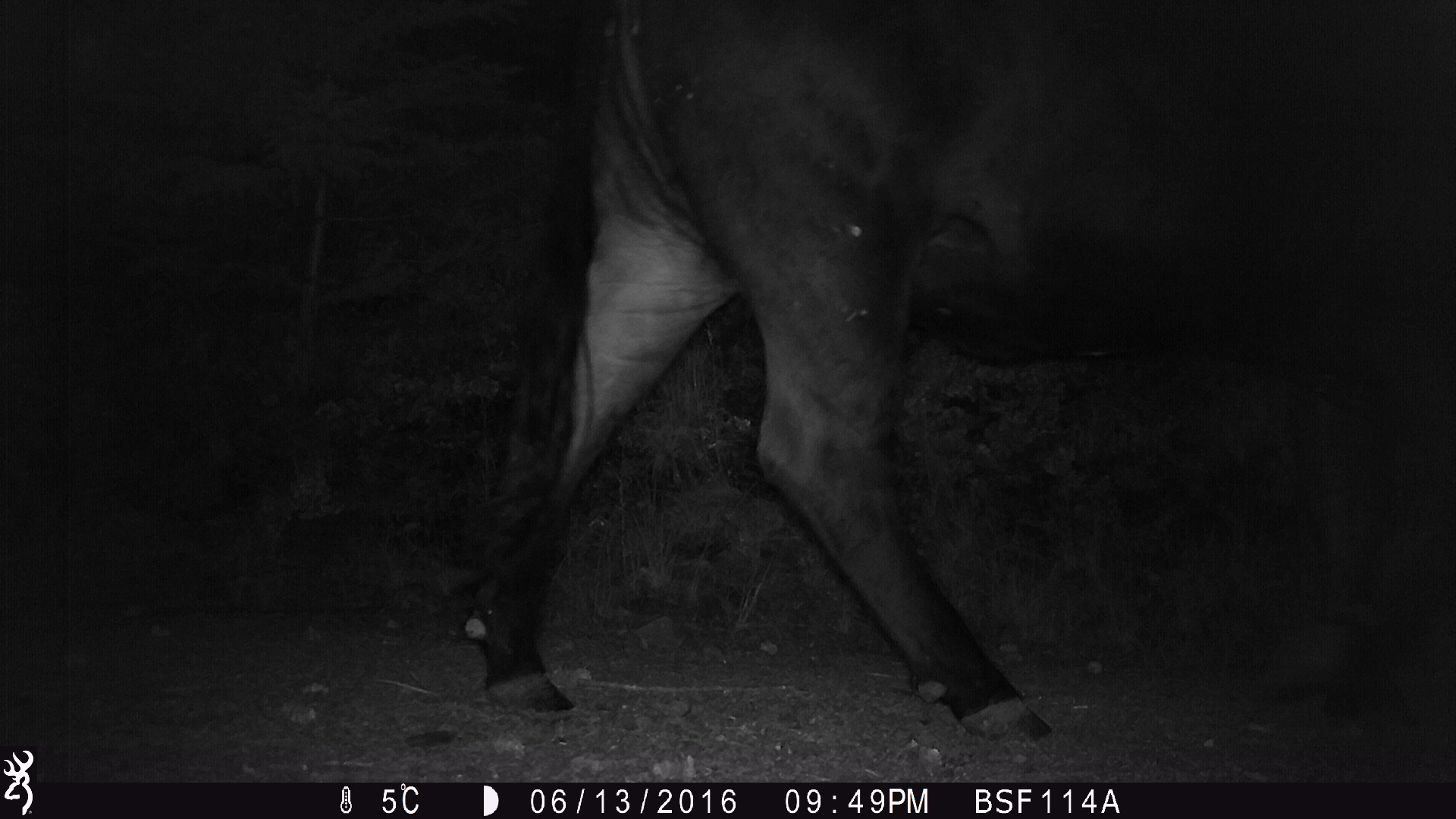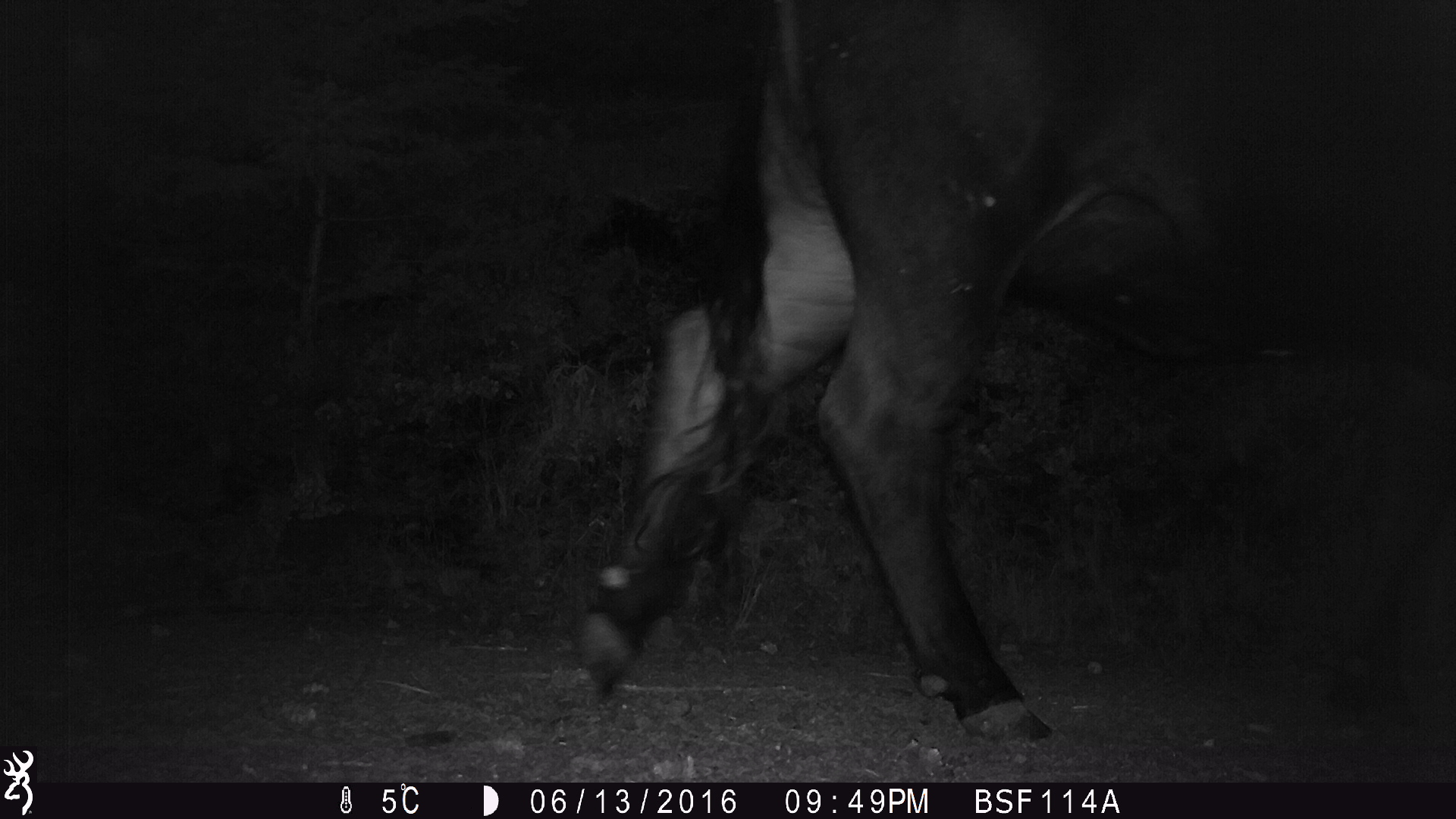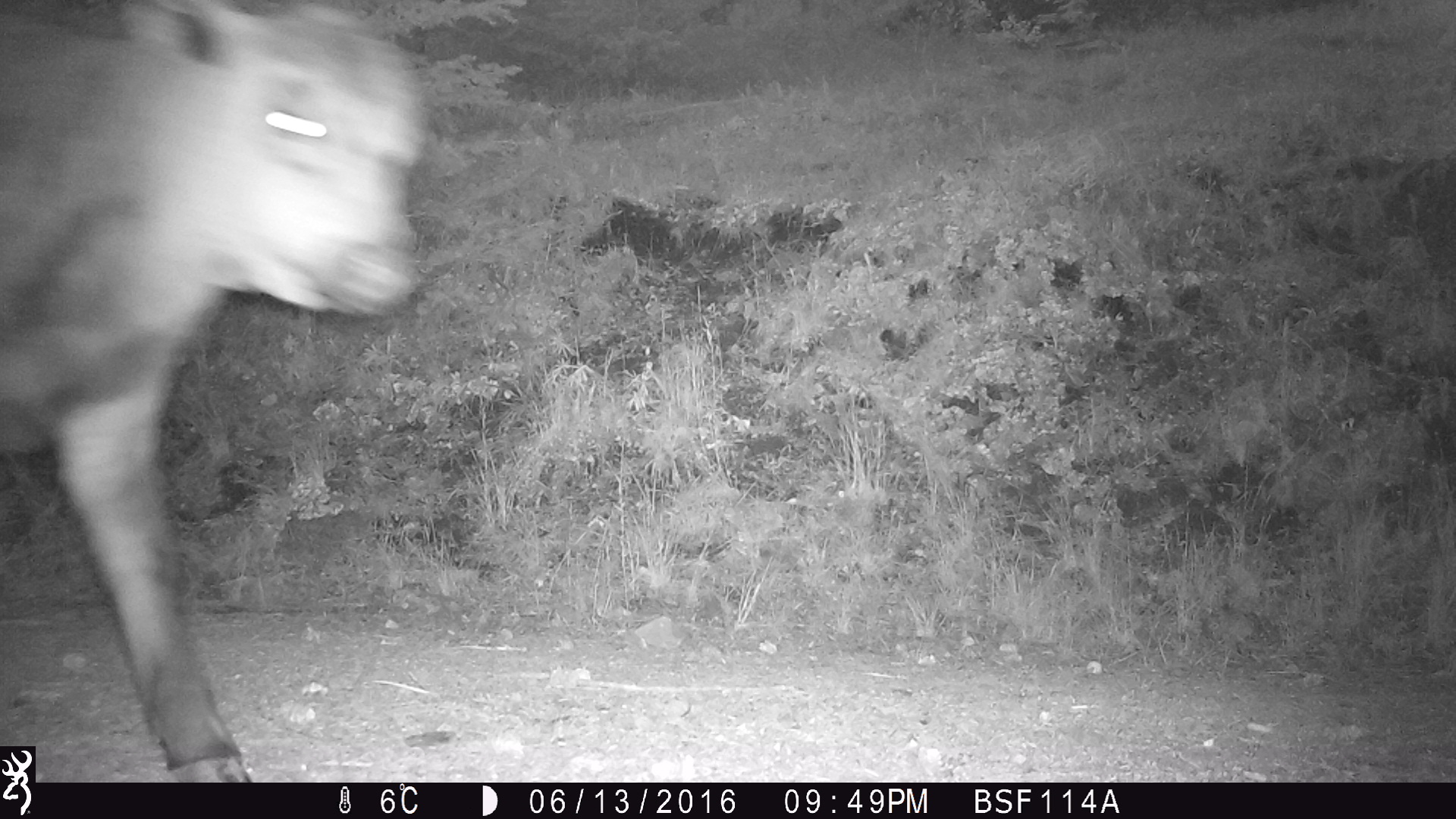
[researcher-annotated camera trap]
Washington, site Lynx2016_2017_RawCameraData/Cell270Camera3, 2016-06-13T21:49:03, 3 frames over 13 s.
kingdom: Animalia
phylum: Chordata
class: Mammalia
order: Artiodactyla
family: Bovidae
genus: Bos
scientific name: Bos taurus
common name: domestic cattle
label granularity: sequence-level